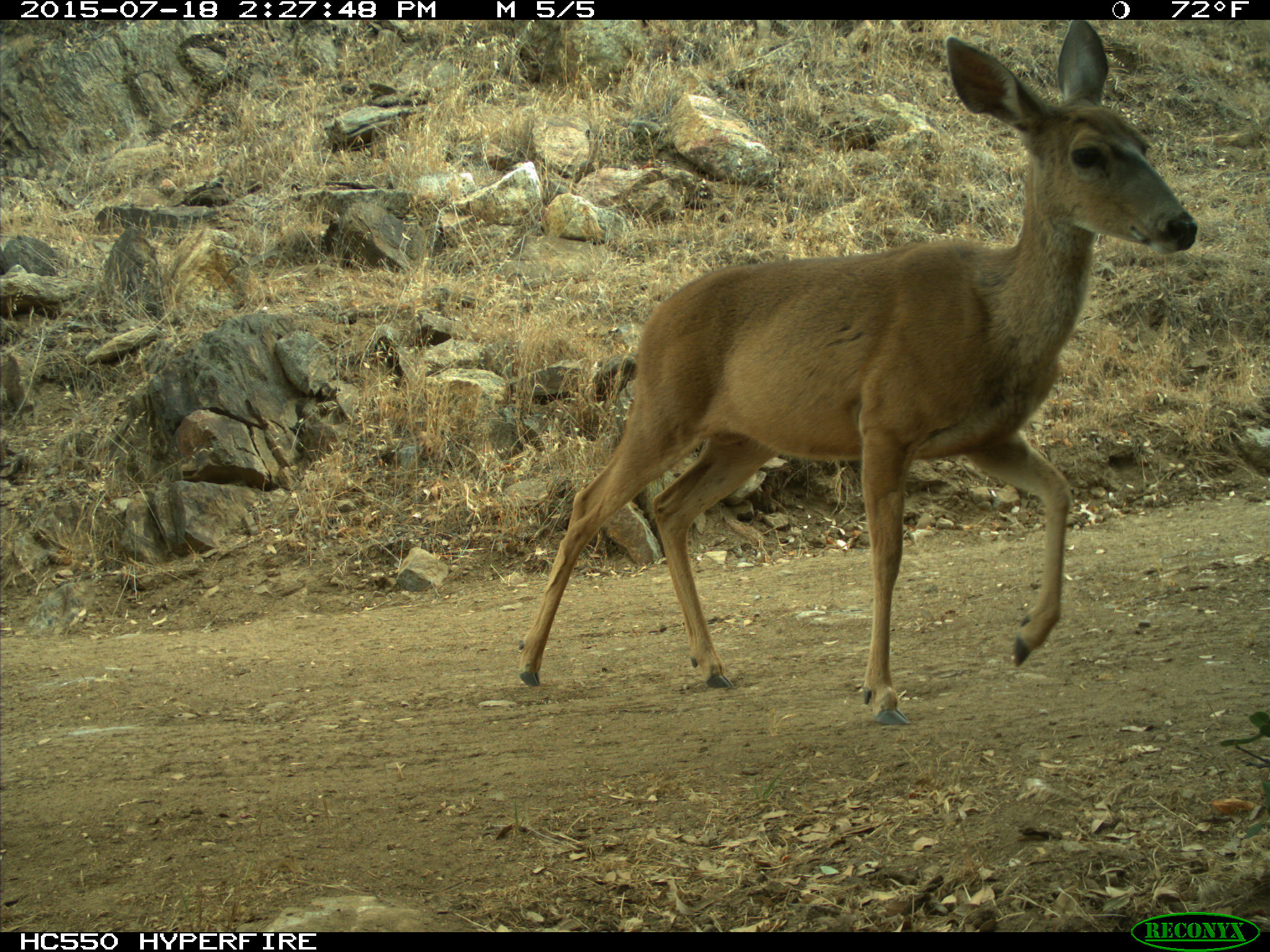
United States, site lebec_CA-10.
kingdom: Animalia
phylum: Chordata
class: Mammalia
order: Artiodactyla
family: Cervidae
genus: Odocoileus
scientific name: Odocoileus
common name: deer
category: unidentified deer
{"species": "unidentified deer (deer) (Odocoileus)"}